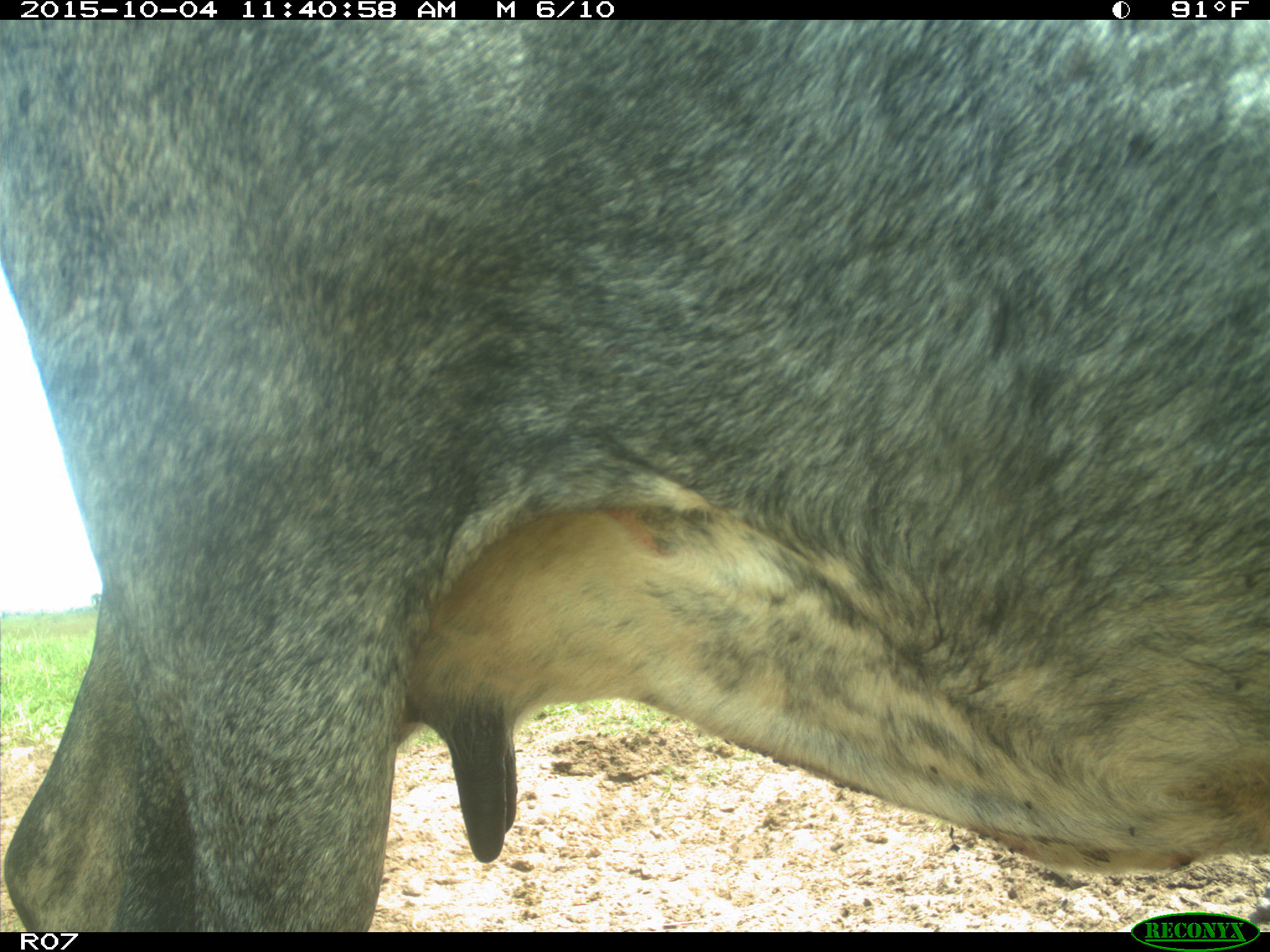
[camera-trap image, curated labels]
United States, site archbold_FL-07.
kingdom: Animalia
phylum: Chordata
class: Mammalia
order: Artiodactyla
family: Bovidae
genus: Bos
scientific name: Bos taurus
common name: domestic cow